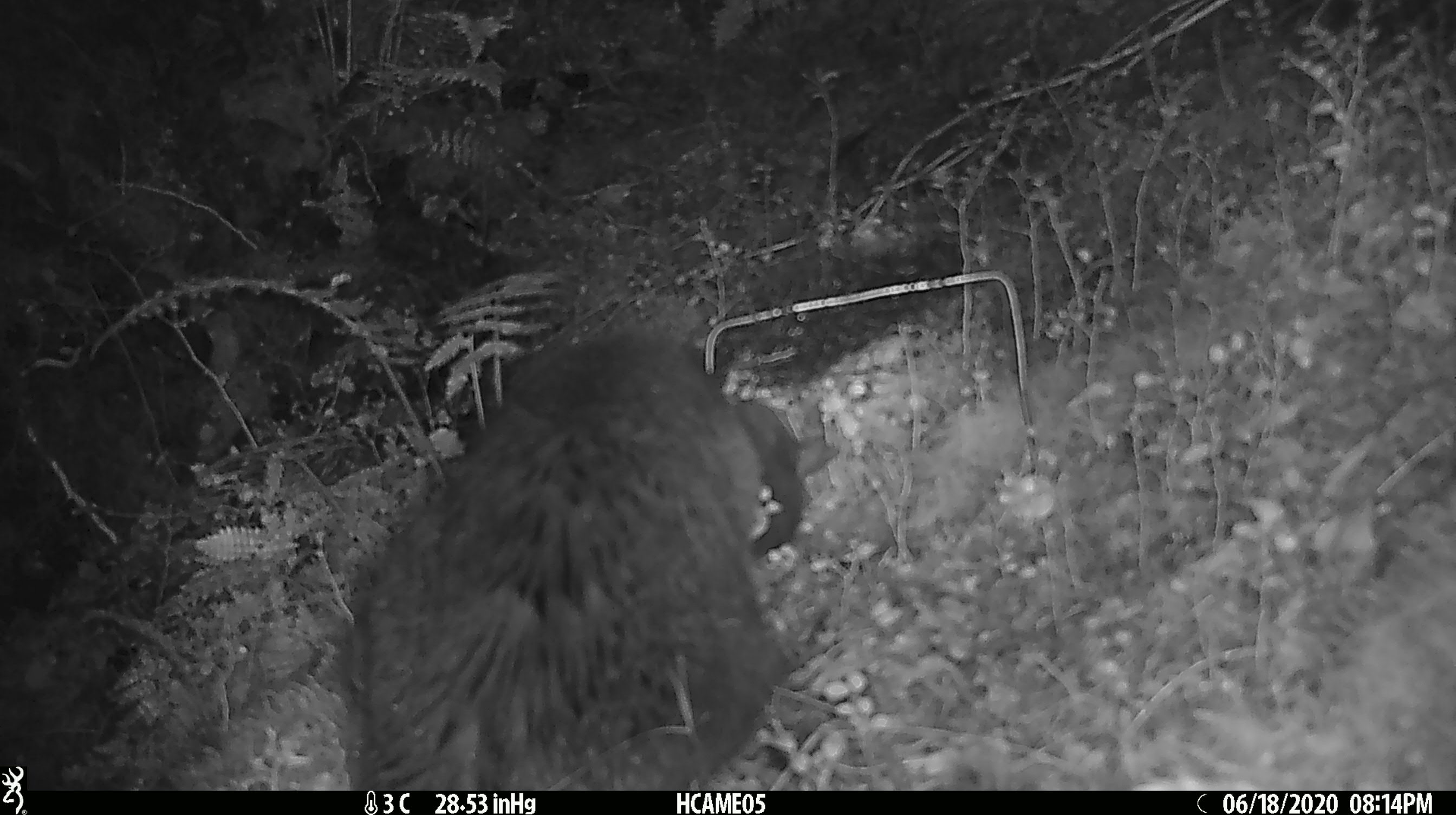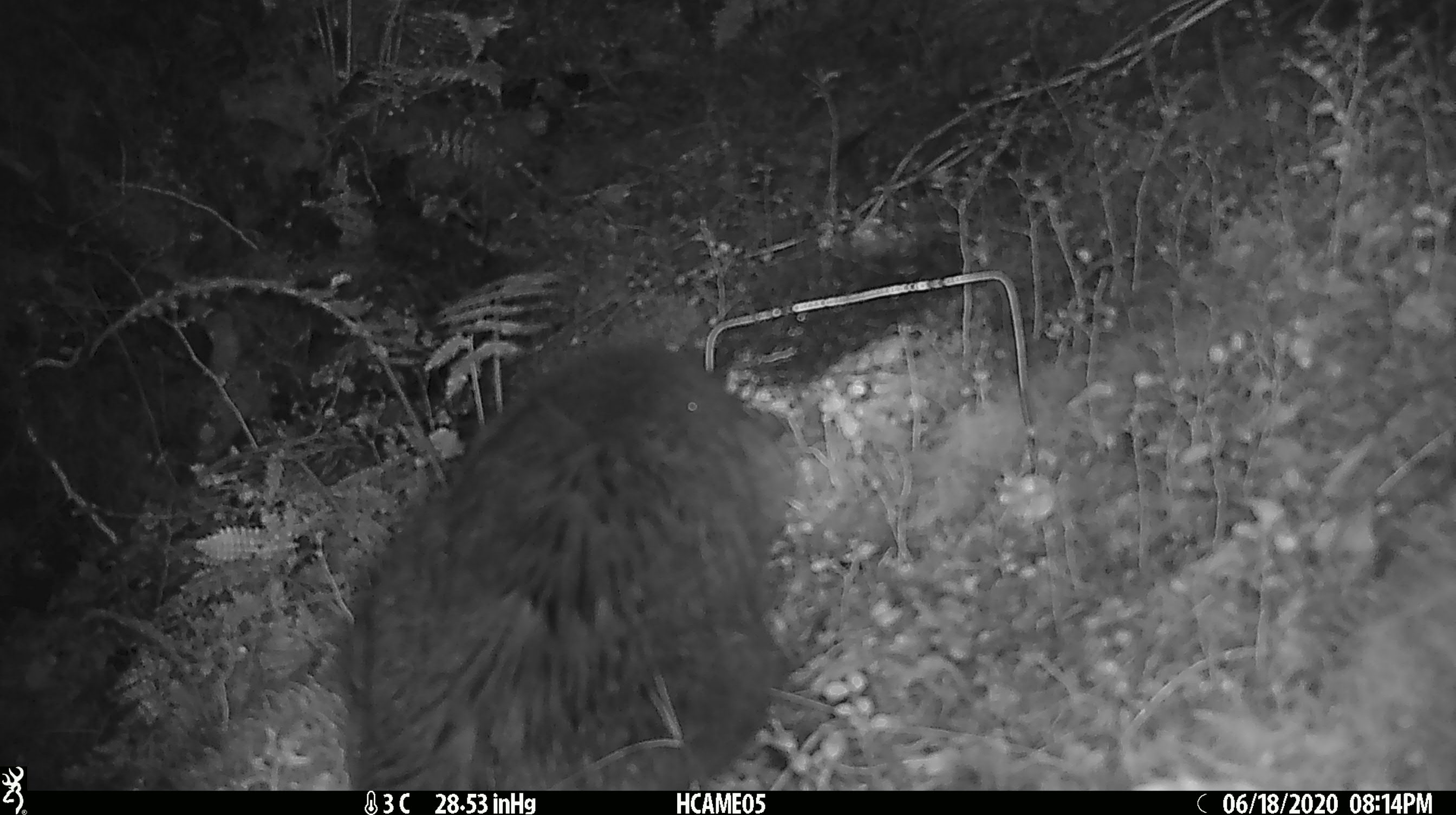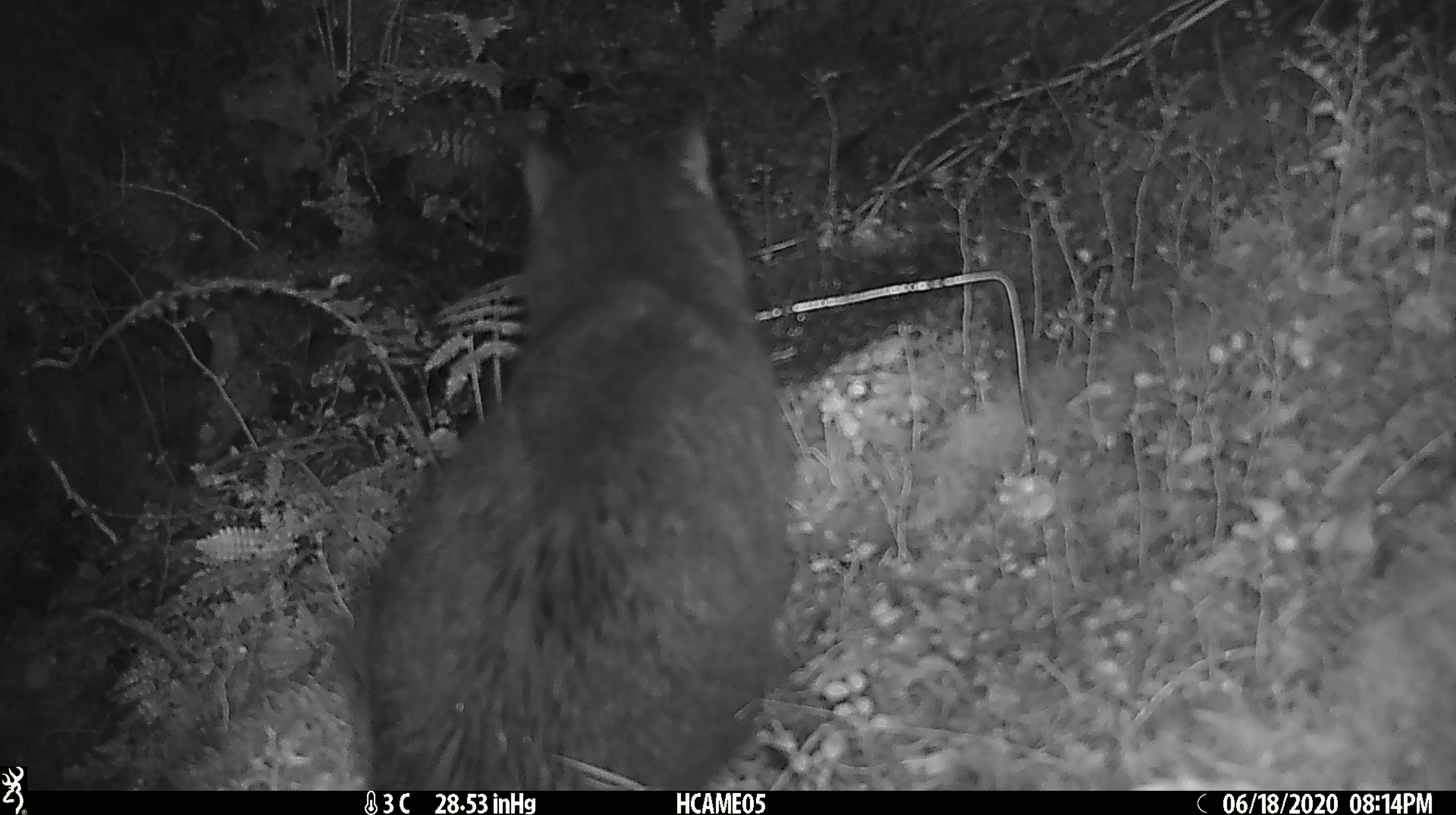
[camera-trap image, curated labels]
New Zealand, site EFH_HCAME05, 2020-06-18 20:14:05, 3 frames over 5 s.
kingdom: Animalia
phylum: Chordata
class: Mammalia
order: Carnivora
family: Felidae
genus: Felis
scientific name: Felis catus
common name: domestic cat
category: cat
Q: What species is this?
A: Cat (domestic cat) (Felis catus).